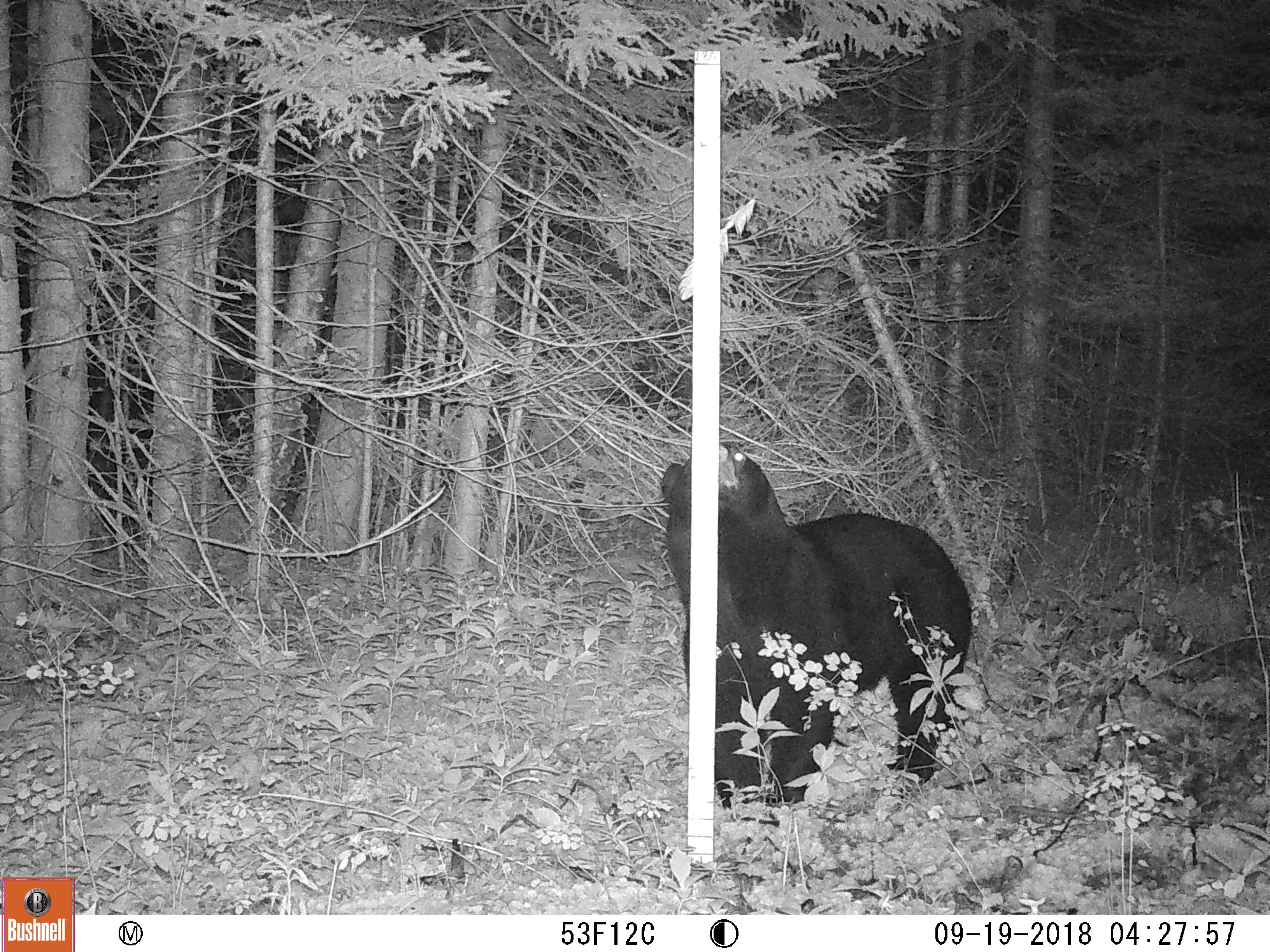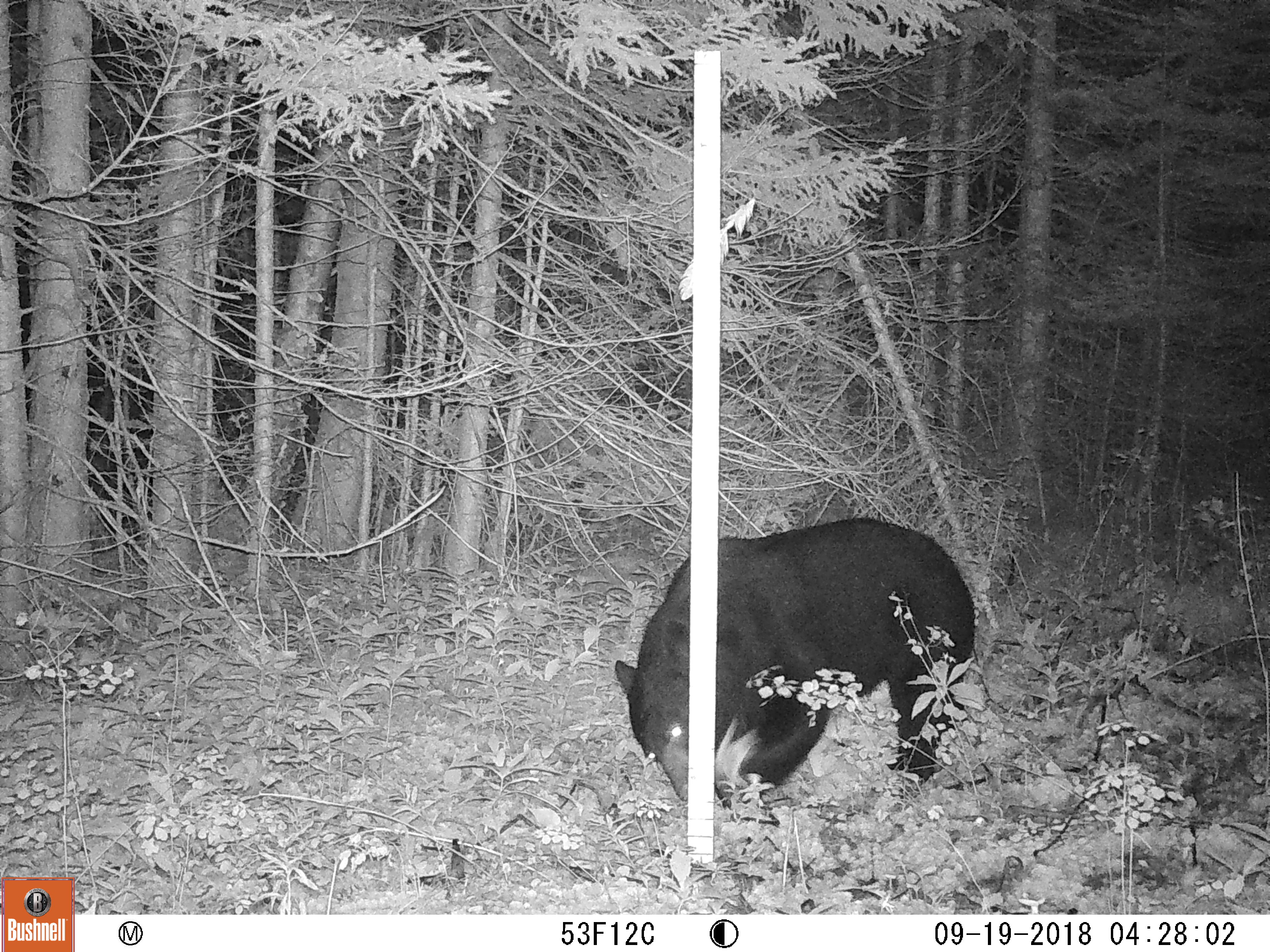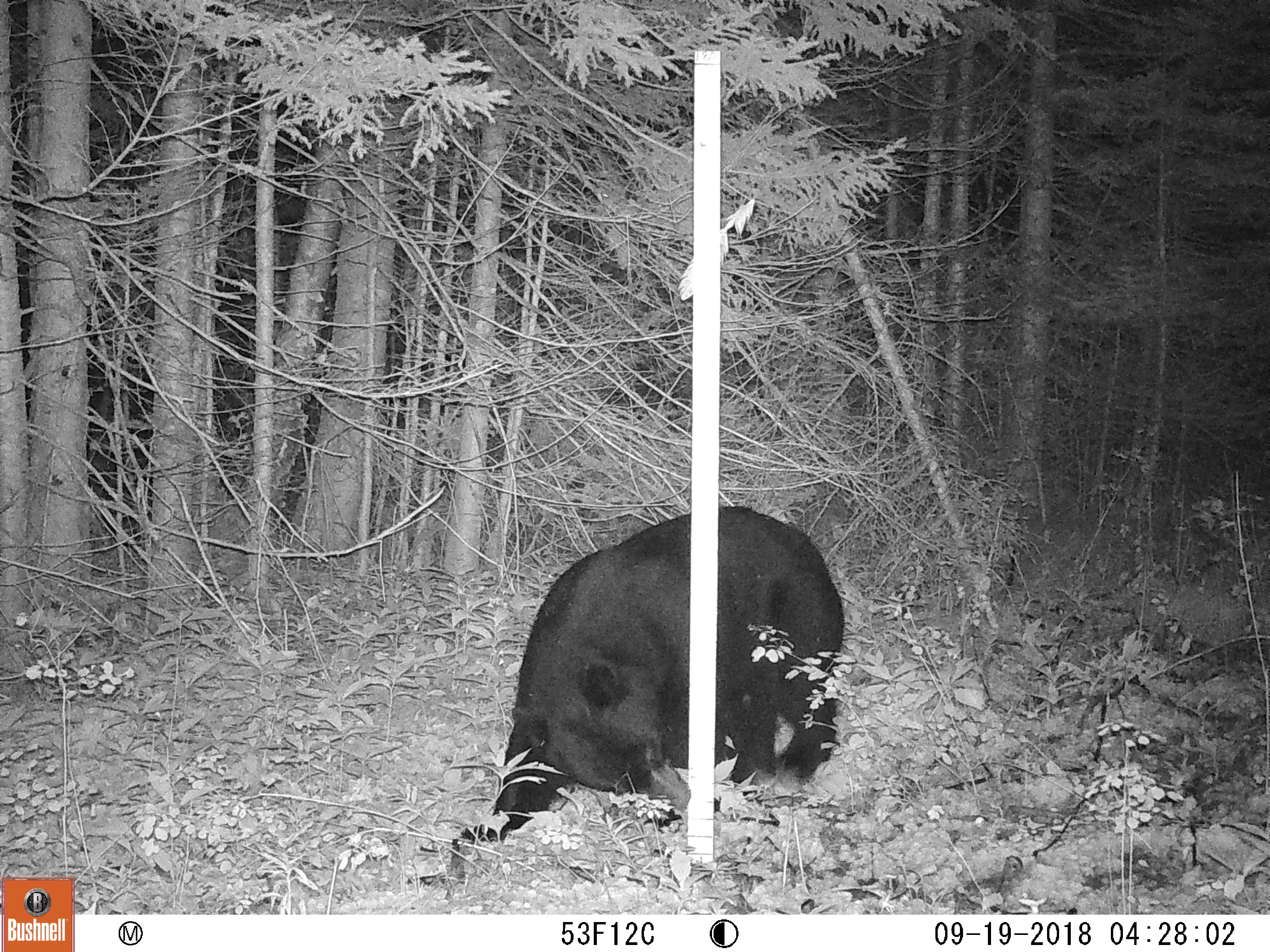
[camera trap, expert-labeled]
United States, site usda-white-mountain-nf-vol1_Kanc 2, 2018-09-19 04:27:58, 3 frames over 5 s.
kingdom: Animalia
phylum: Chordata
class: Mammalia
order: Carnivora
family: Ursidae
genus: Ursus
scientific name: Ursus americanus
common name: black bear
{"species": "black bear (Ursus americanus)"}